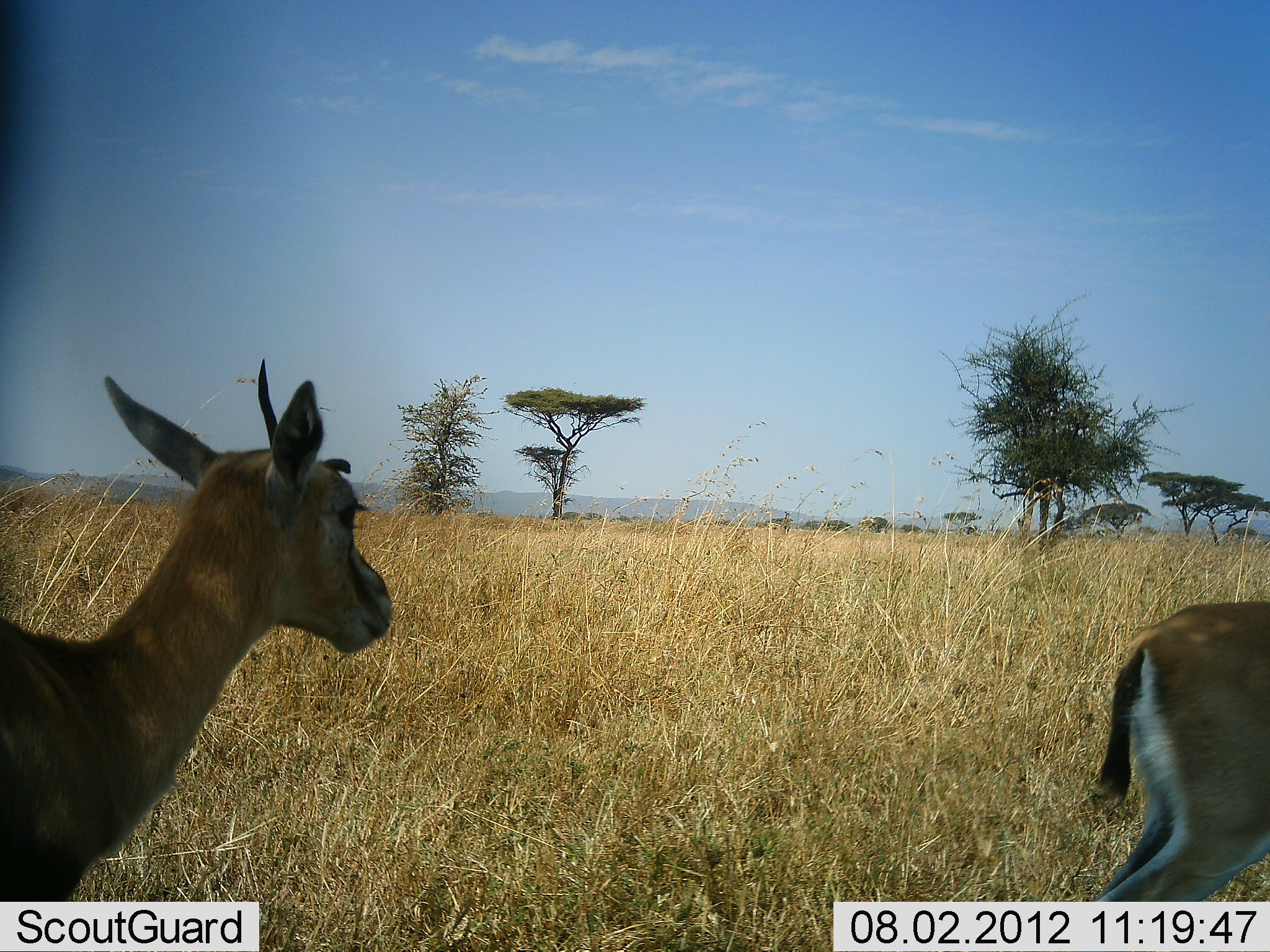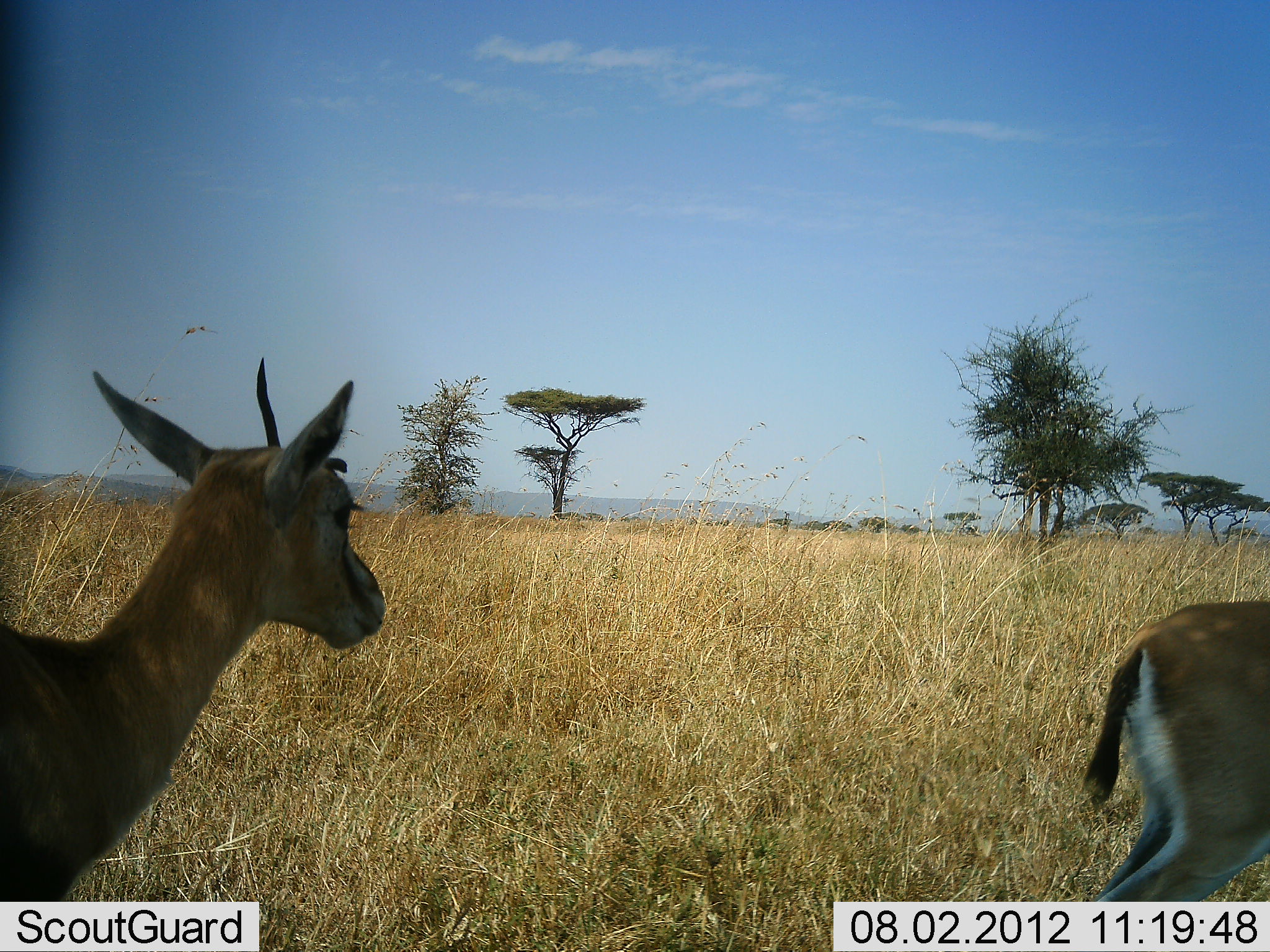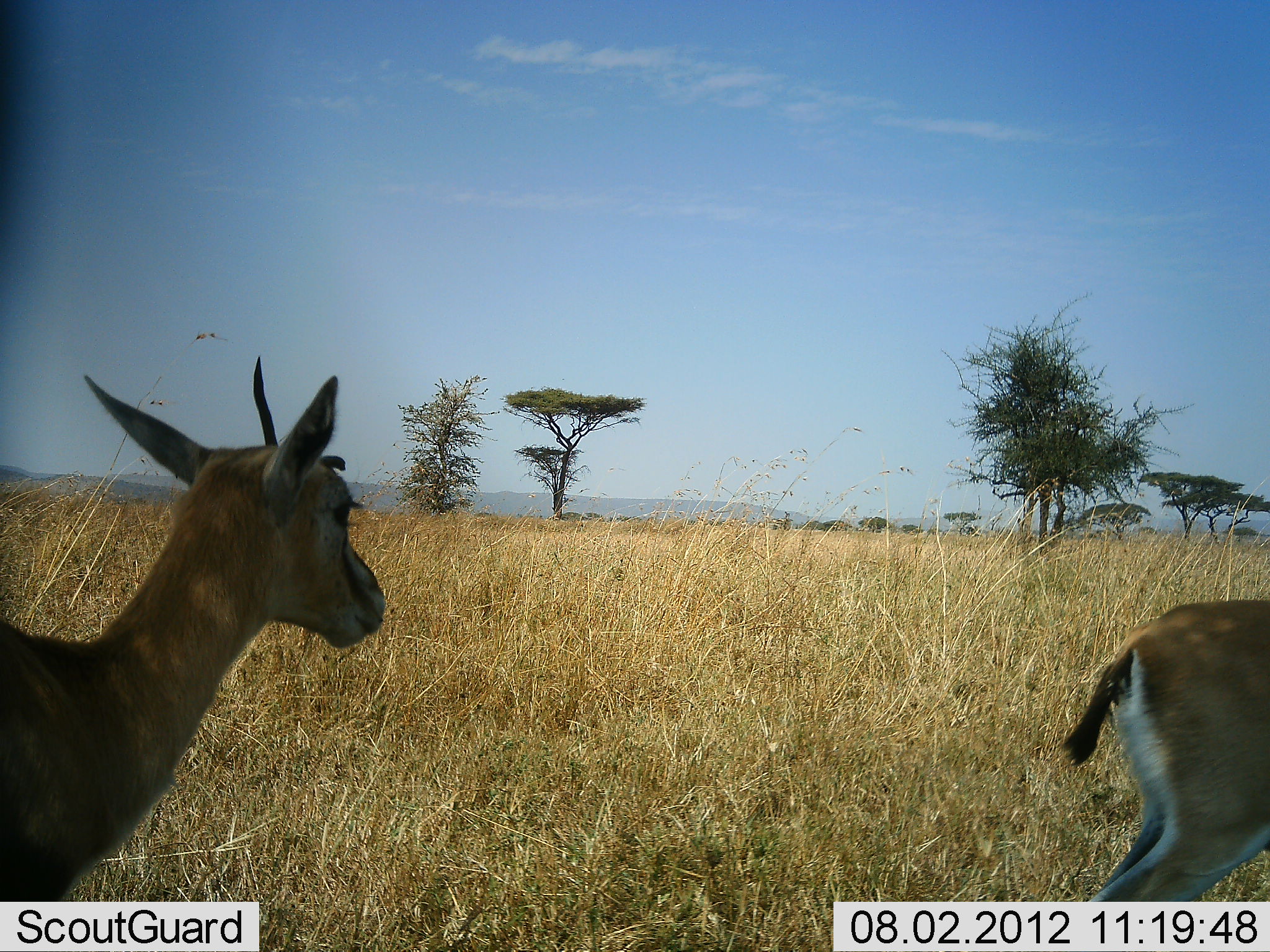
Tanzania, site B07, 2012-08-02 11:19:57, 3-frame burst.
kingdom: Animalia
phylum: Chordata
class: Mammalia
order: Artiodactyla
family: Bovidae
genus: Eudorcas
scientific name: Eudorcas thomsonii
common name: thomson's gazelle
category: gazellethomsons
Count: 2.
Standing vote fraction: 100%.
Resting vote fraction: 0%.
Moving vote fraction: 0%.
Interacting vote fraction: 0%.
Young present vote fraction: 0%.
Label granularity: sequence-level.